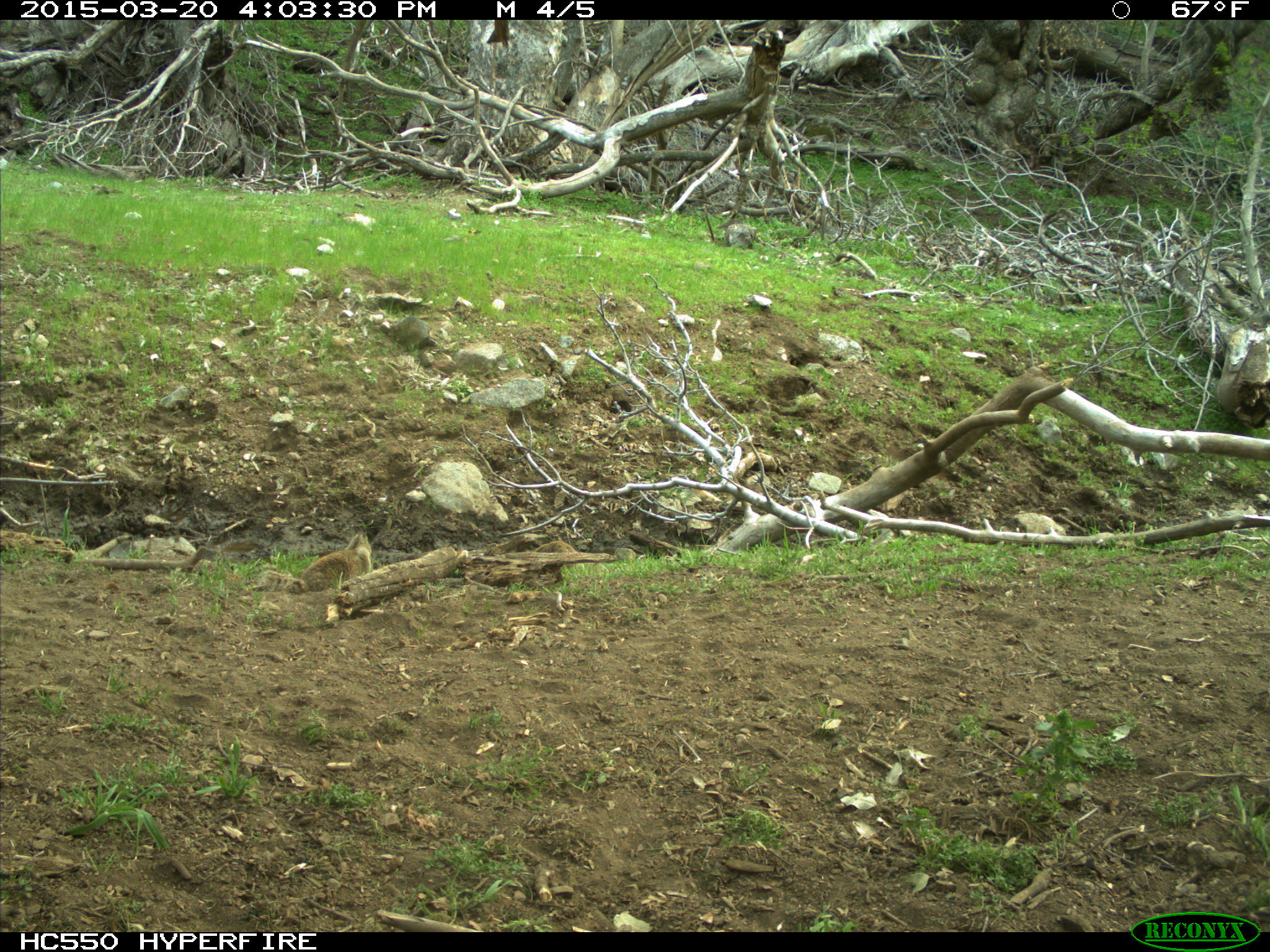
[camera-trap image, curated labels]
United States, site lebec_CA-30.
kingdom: Animalia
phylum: Chordata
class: Mammalia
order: Rodentia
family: Sciuridae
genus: Otospermophilus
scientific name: Otospermophilus beecheyi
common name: california ground squirrel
Otospermophilus beecheyi (california ground squirrel).